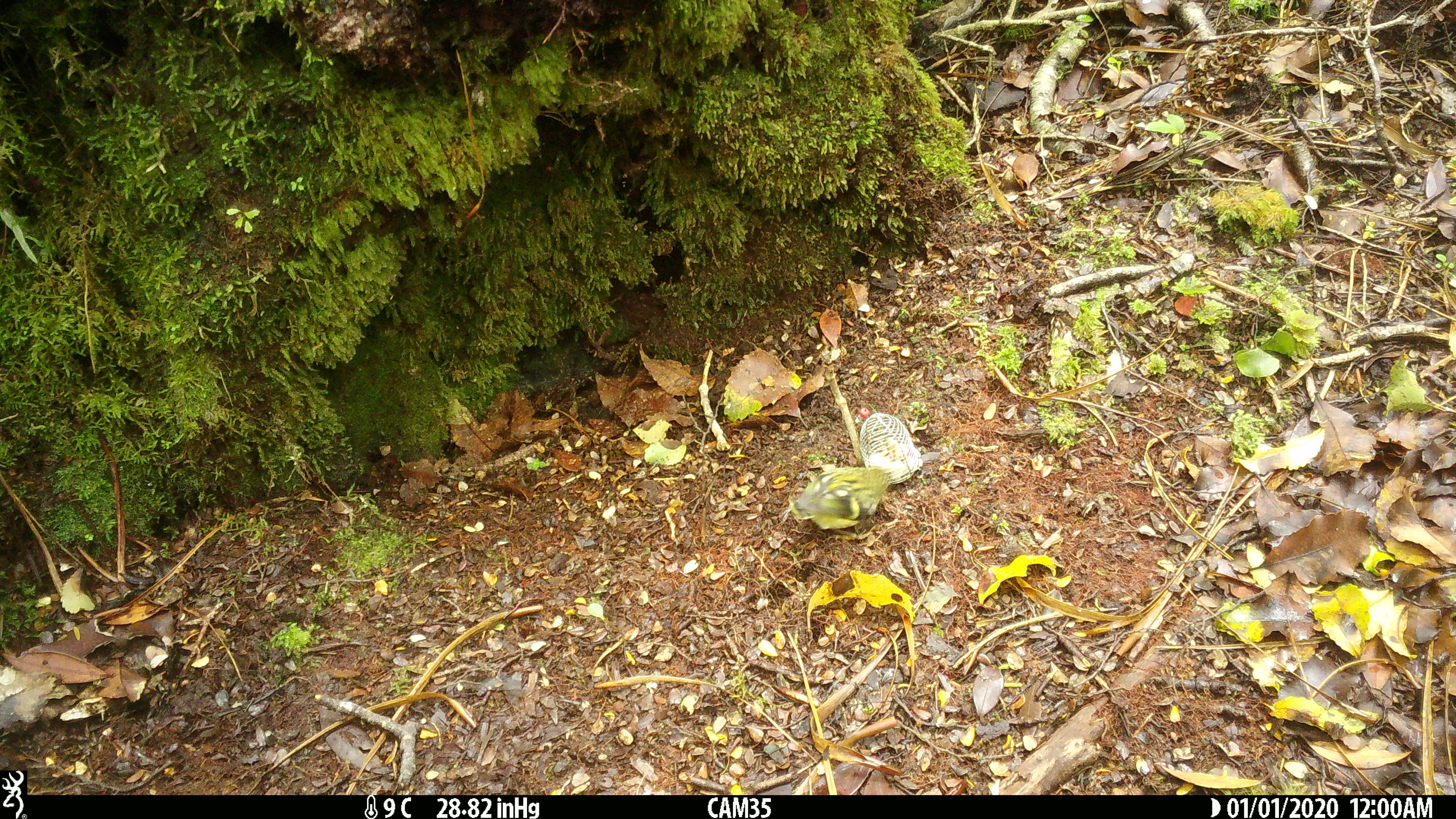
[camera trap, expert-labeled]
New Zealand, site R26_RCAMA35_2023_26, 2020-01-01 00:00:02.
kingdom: Animalia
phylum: Chordata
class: Aves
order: Passeriformes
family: Acanthisittidae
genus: Acanthisitta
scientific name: Acanthisitta chloris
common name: rifleman